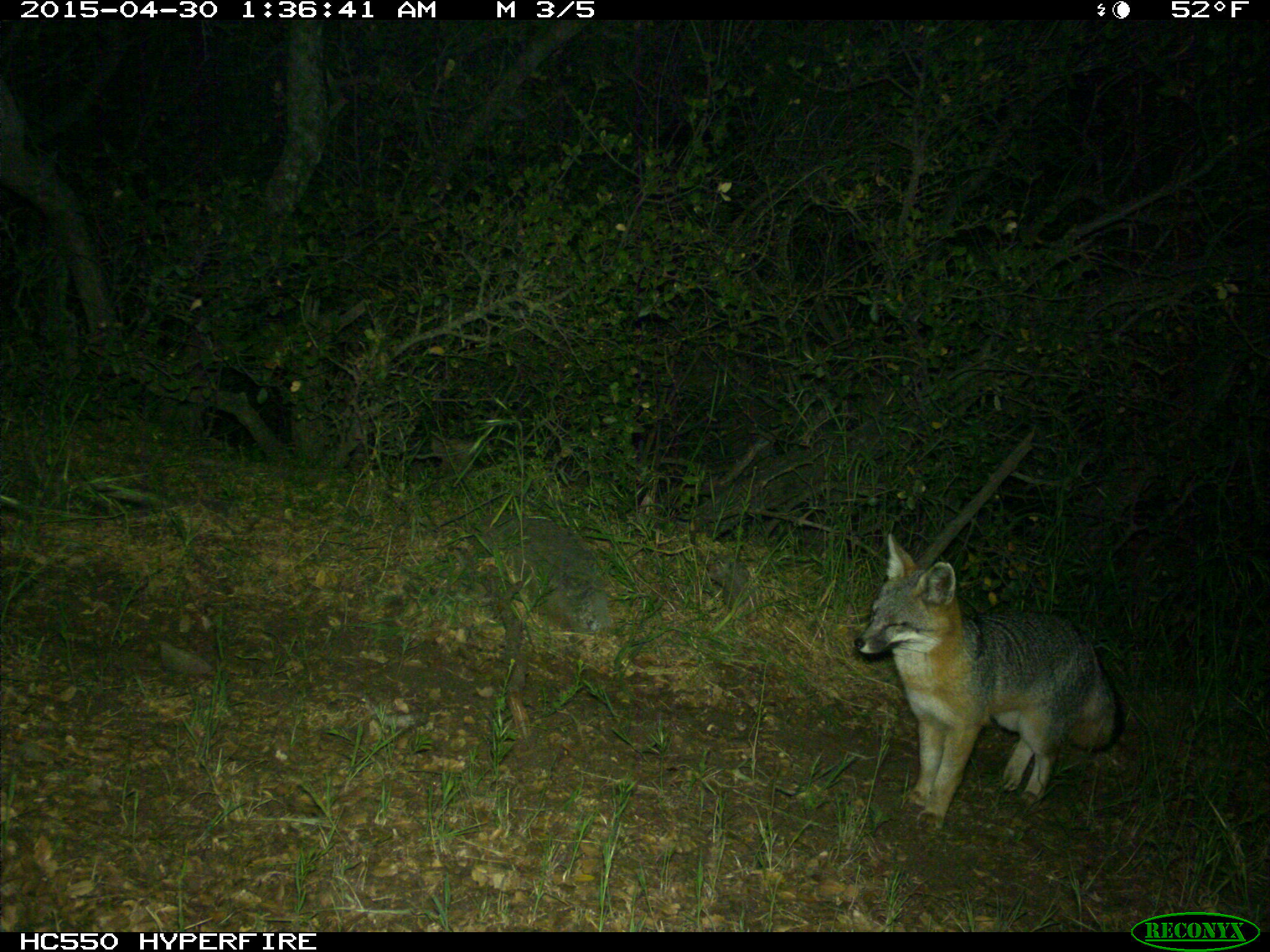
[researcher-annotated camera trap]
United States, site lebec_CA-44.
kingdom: Animalia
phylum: Chordata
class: Mammalia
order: Carnivora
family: Canidae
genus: Urocyon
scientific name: Urocyon cinereoargenteus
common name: gray fox